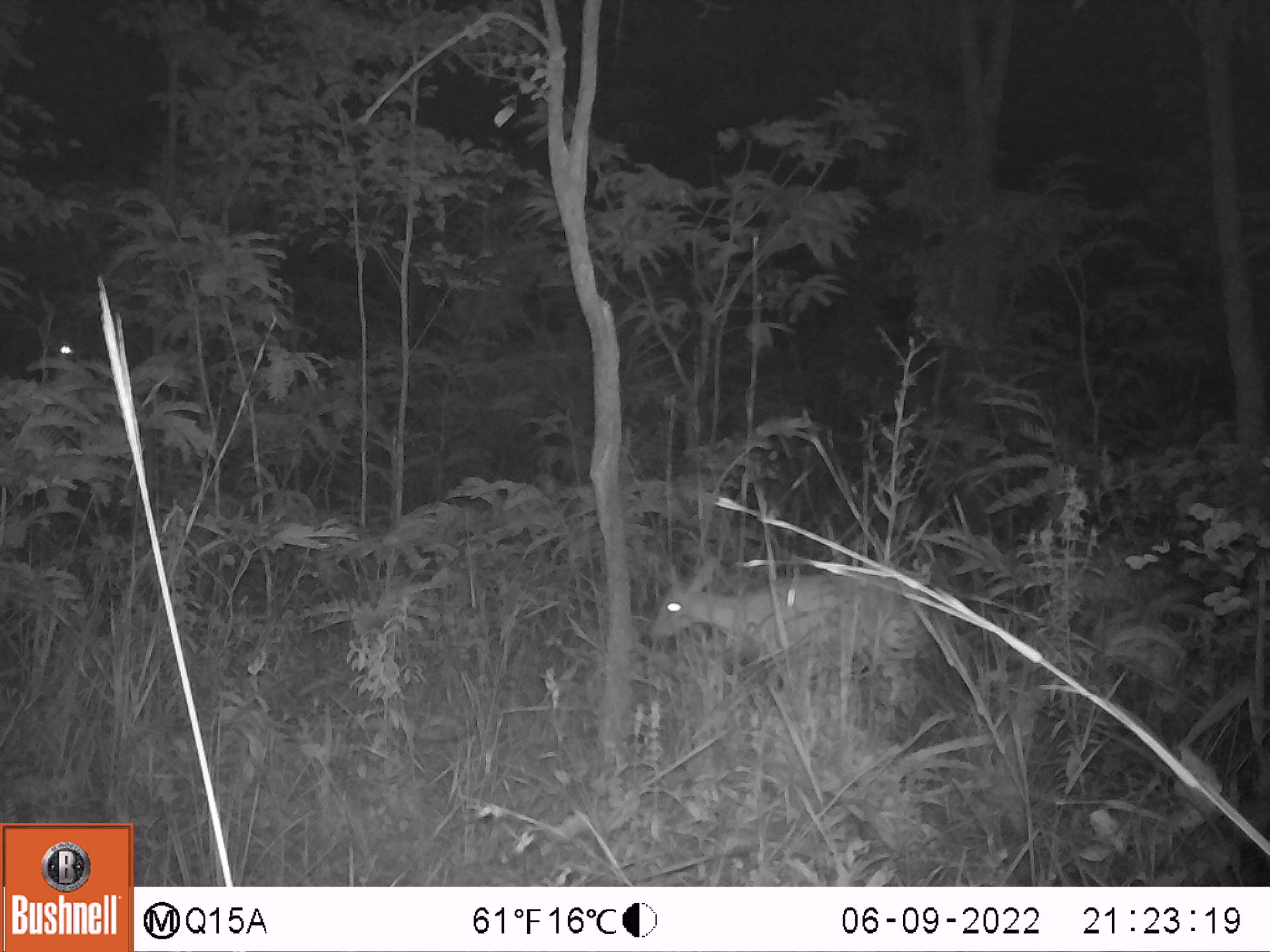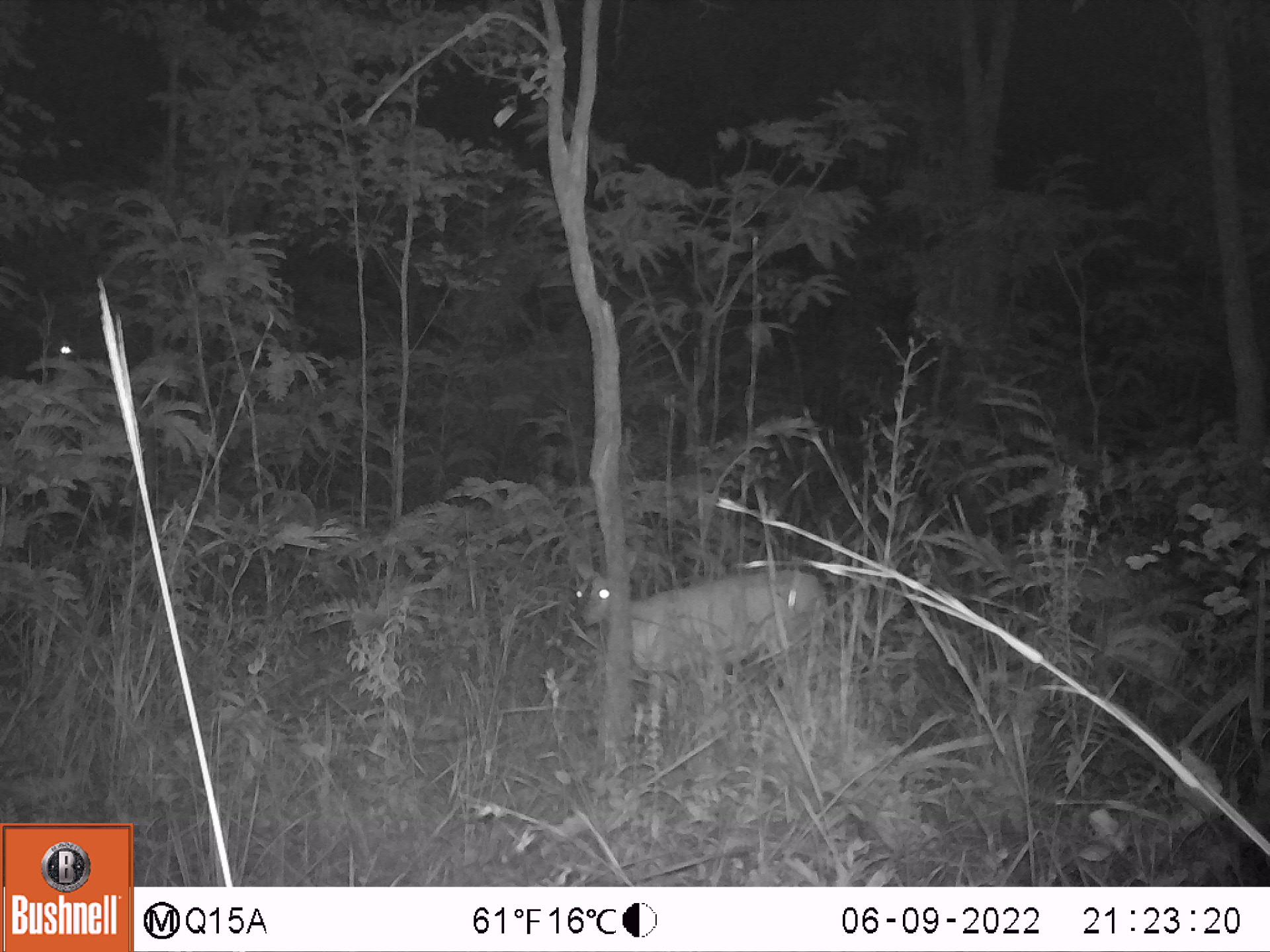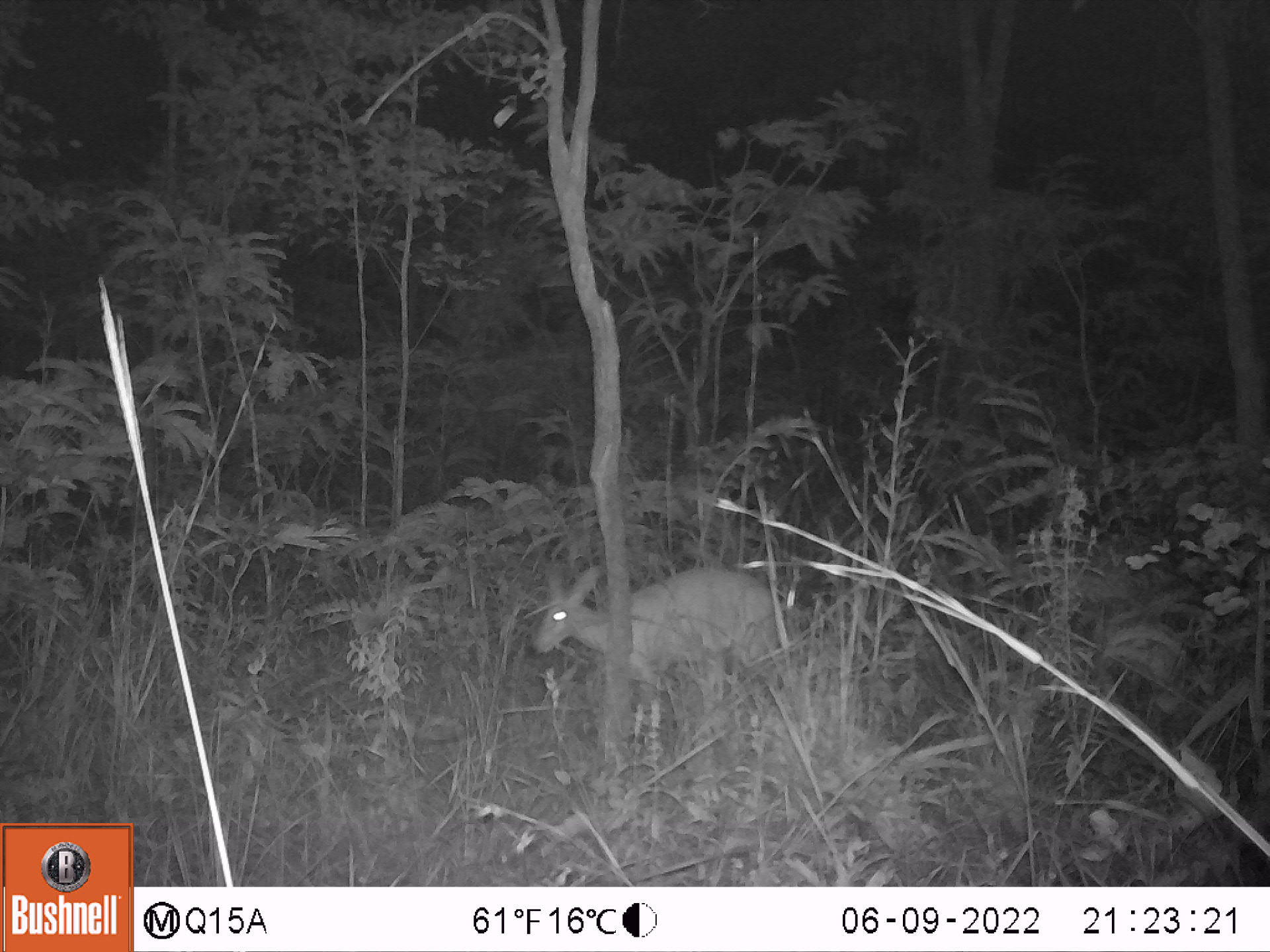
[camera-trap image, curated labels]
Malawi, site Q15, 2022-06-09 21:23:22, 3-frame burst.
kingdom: Animalia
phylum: Chordata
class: Mammalia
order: Artiodactyla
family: Bovidae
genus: Sylvicapra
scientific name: Sylvicapra grimmia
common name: common duiker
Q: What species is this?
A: Common duiker (Sylvicapra grimmia).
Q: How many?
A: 1.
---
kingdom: Animalia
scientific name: Animalia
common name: other animal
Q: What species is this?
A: Other animal (Animalia).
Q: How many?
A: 1.